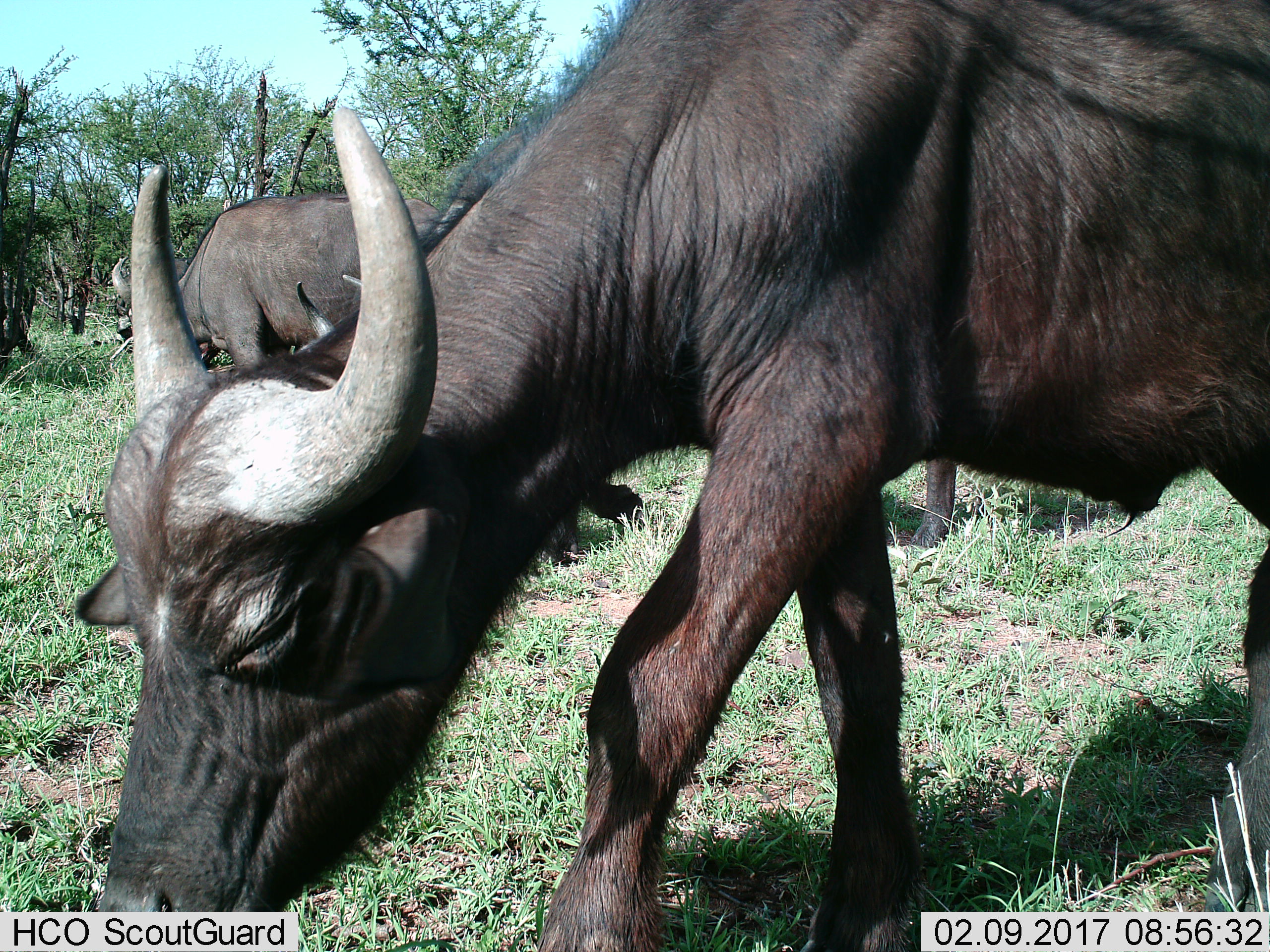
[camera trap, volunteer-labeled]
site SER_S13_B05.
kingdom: Animalia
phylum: Chordata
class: Mammalia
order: Artiodactyla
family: Bovidae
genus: Syncerus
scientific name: Syncerus caffer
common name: african buffalo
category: buffalo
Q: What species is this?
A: Buffalo (african buffalo) (Syncerus caffer).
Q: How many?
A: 3.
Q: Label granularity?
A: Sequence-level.